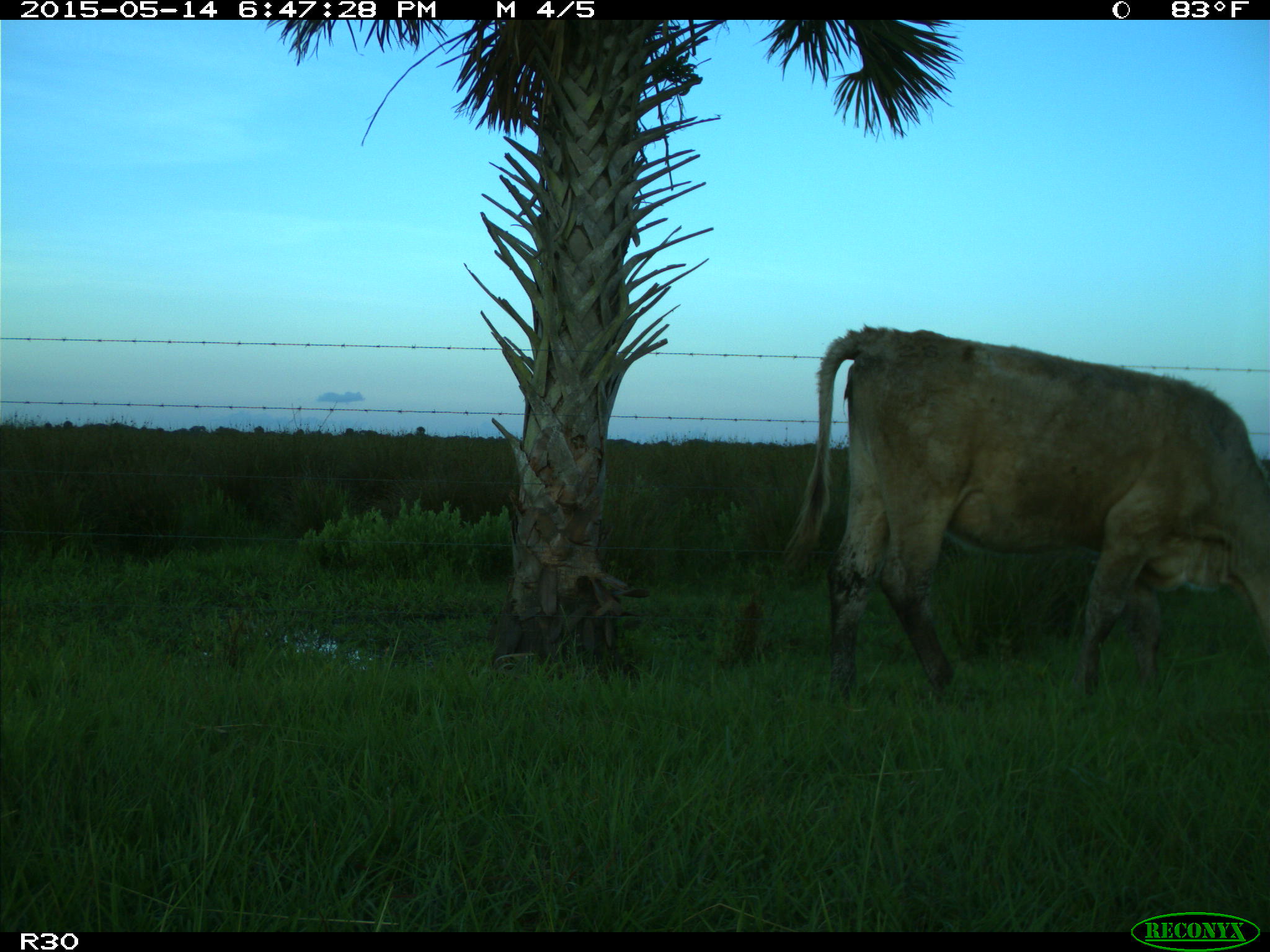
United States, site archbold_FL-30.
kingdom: Animalia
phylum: Chordata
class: Mammalia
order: Artiodactyla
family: Bovidae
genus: Bos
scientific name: Bos taurus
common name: domestic cow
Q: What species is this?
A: Bos taurus (domestic cow).